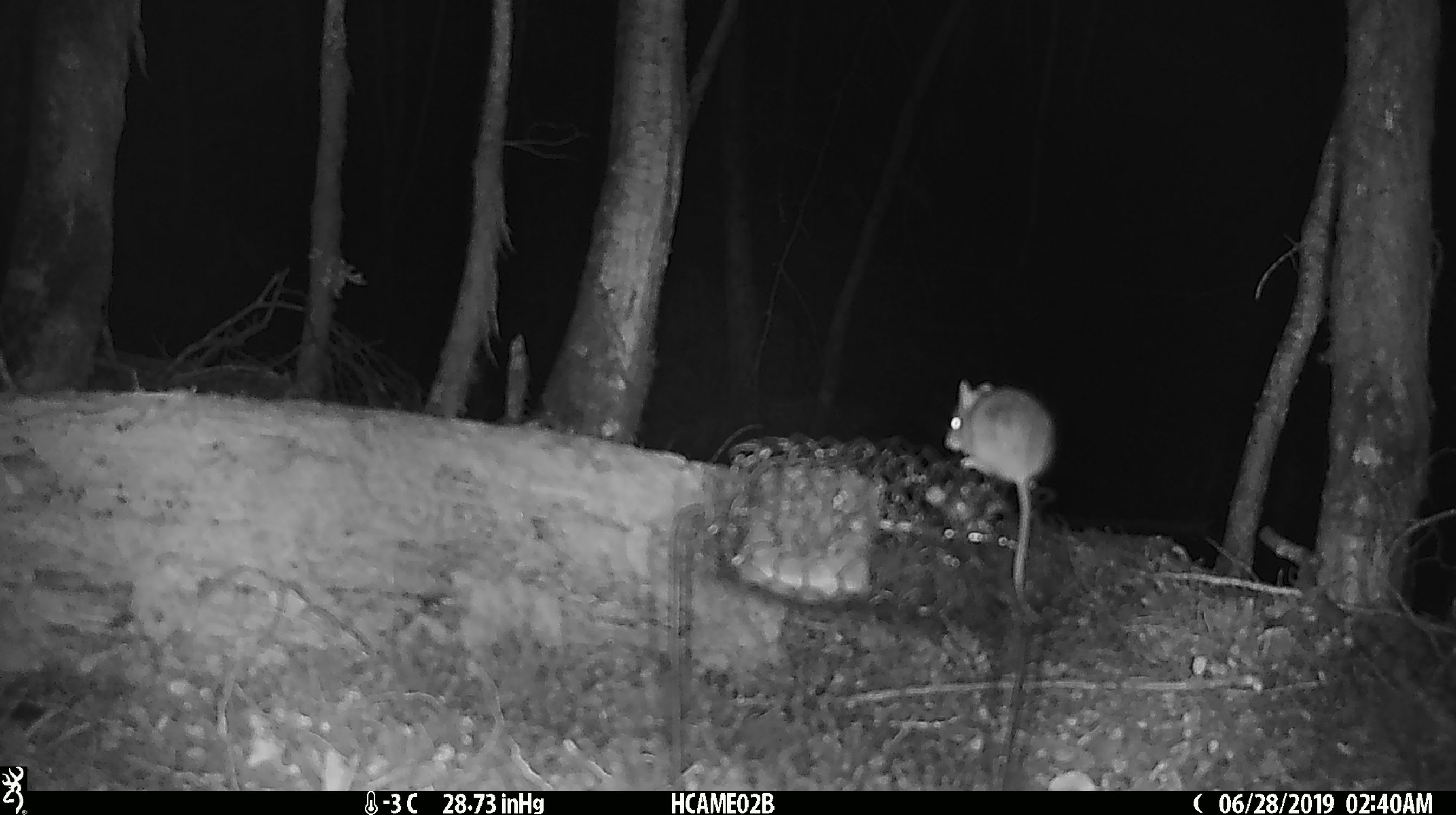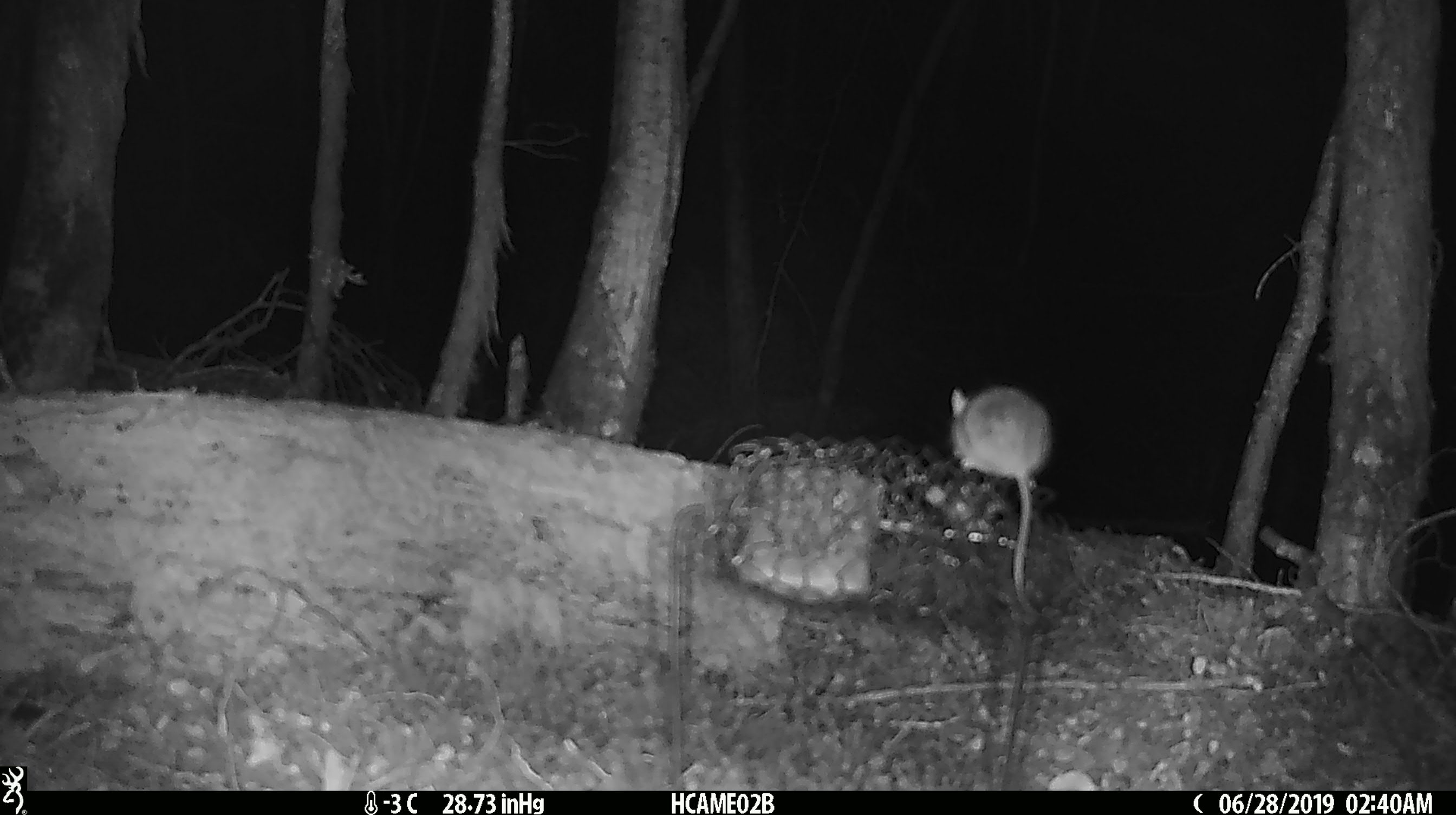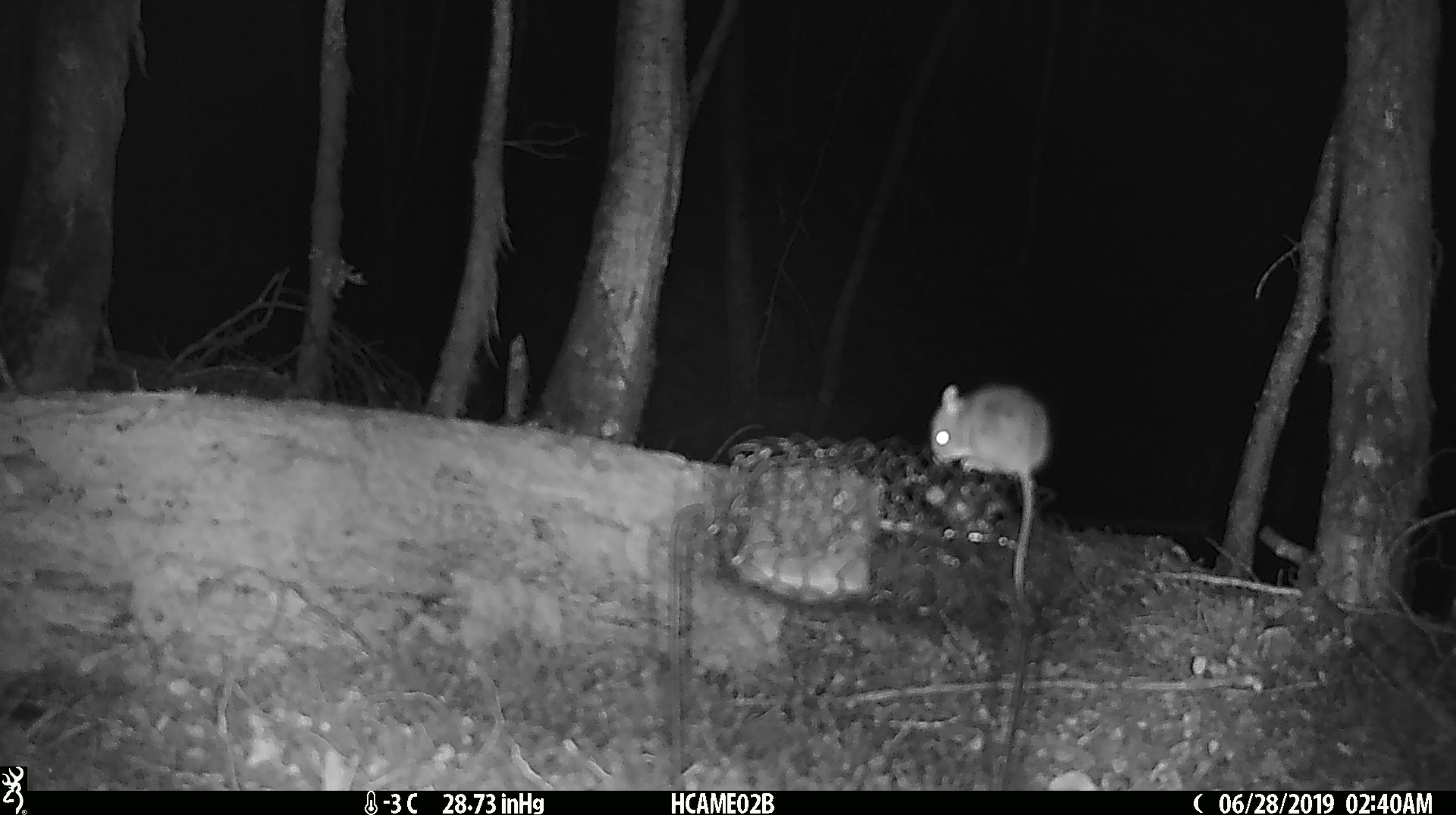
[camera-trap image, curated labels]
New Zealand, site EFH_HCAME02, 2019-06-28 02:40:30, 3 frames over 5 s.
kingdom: Animalia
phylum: Chordata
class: Mammalia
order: Rodentia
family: Muridae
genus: Mus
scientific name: Mus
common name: mouse